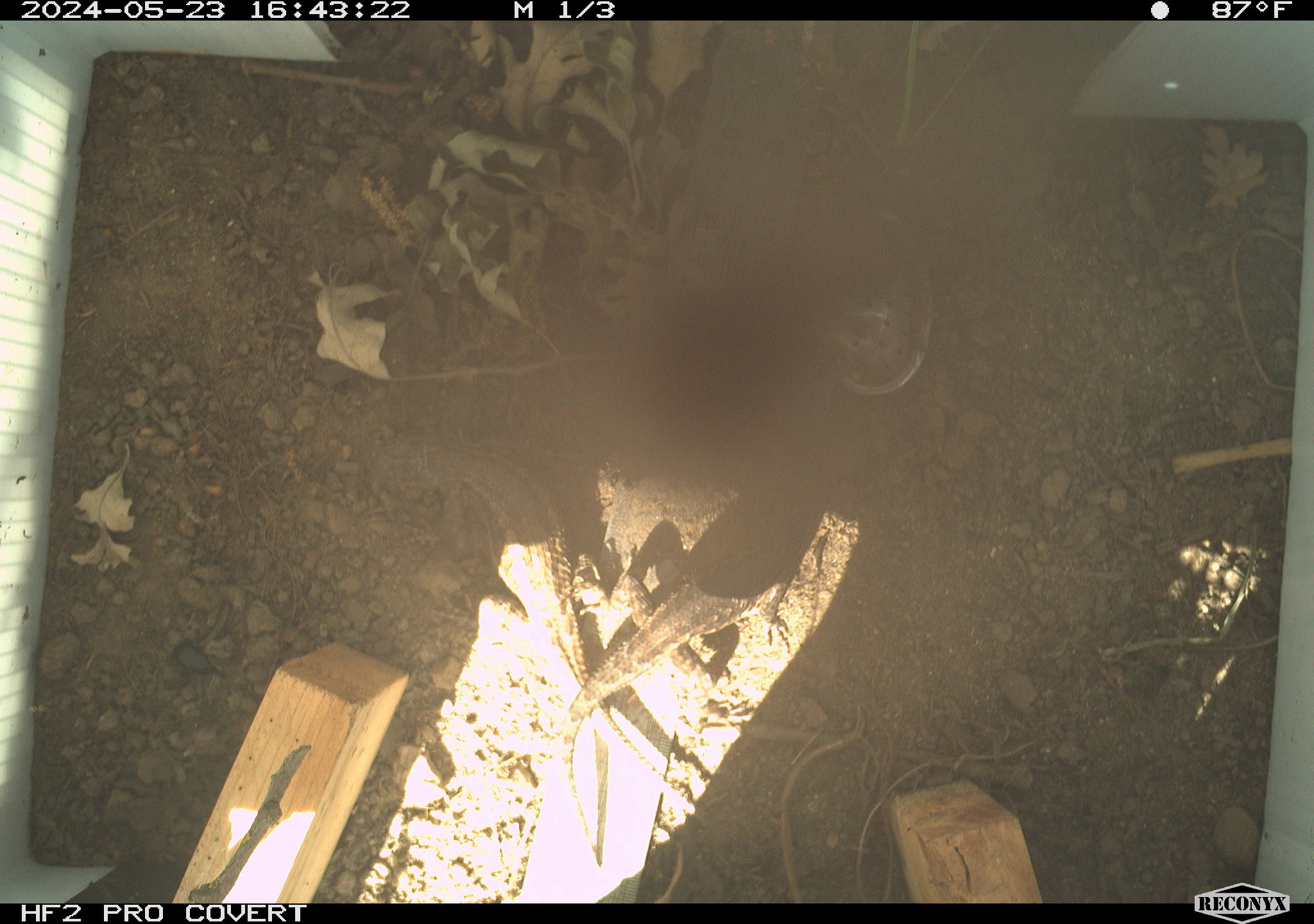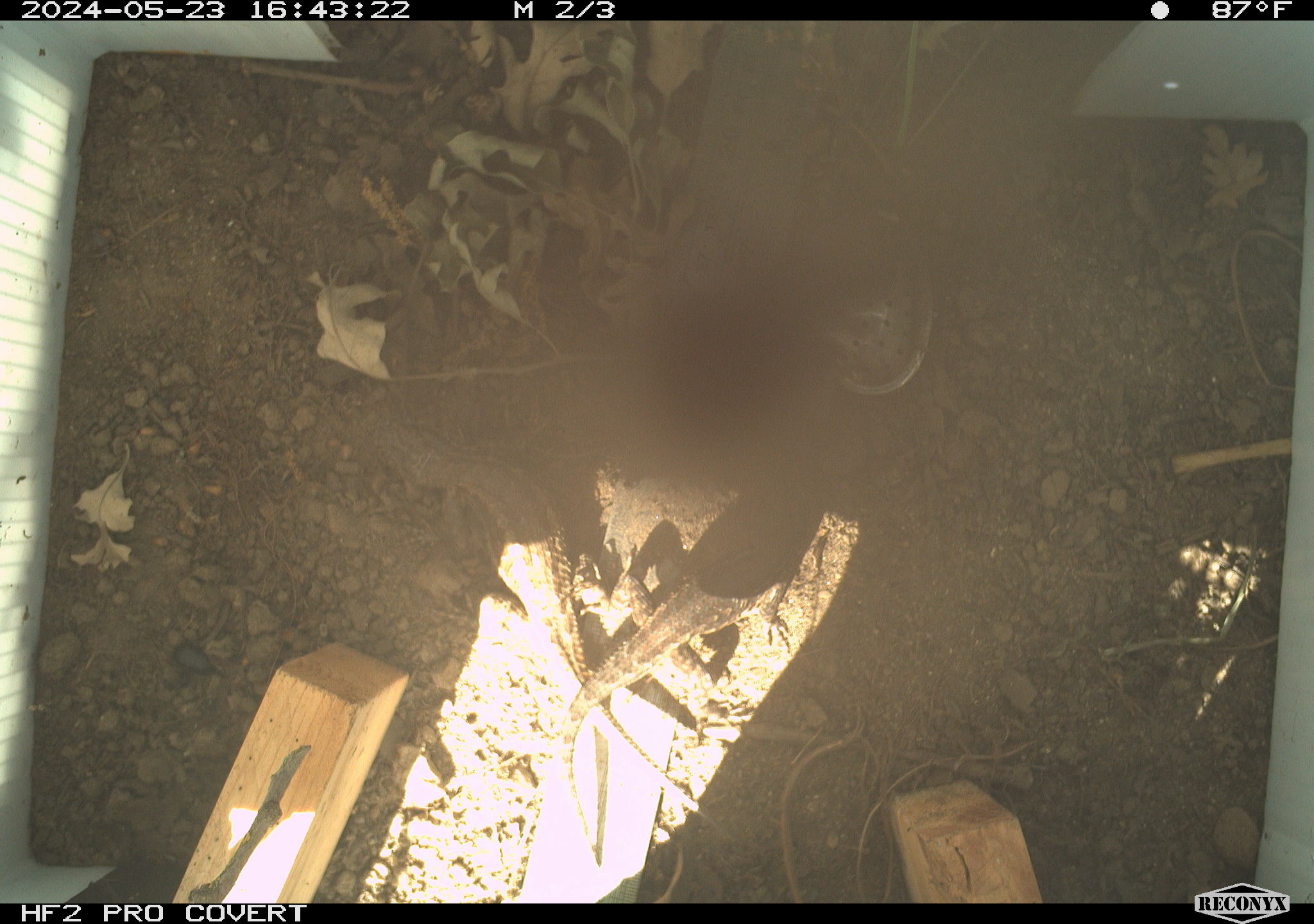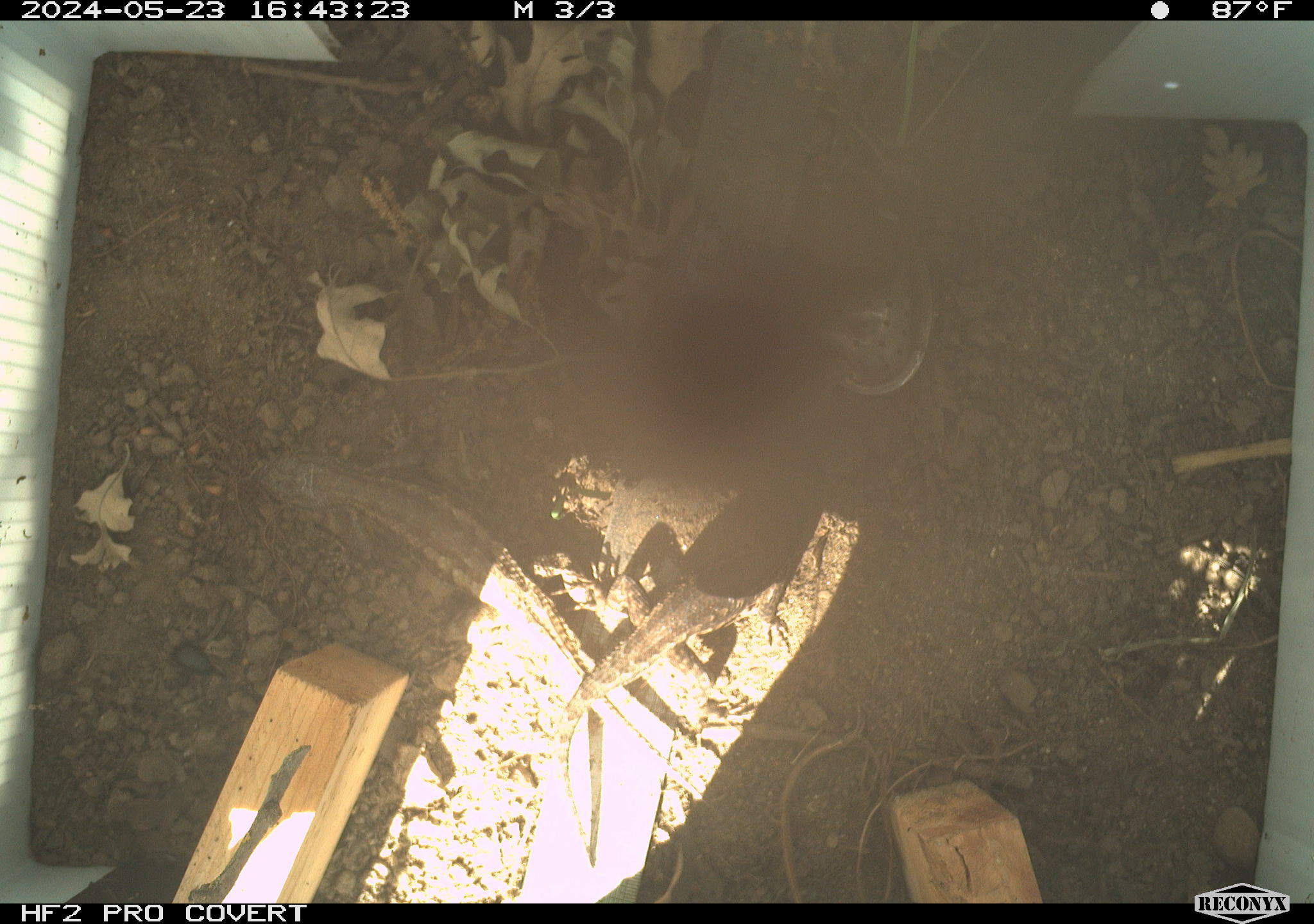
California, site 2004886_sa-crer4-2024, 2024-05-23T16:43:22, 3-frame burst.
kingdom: Animalia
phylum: Chordata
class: Reptilia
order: Squamata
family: Phrynosomatidae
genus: Sceloporus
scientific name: Sceloporus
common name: spiny lizards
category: sceloporus species